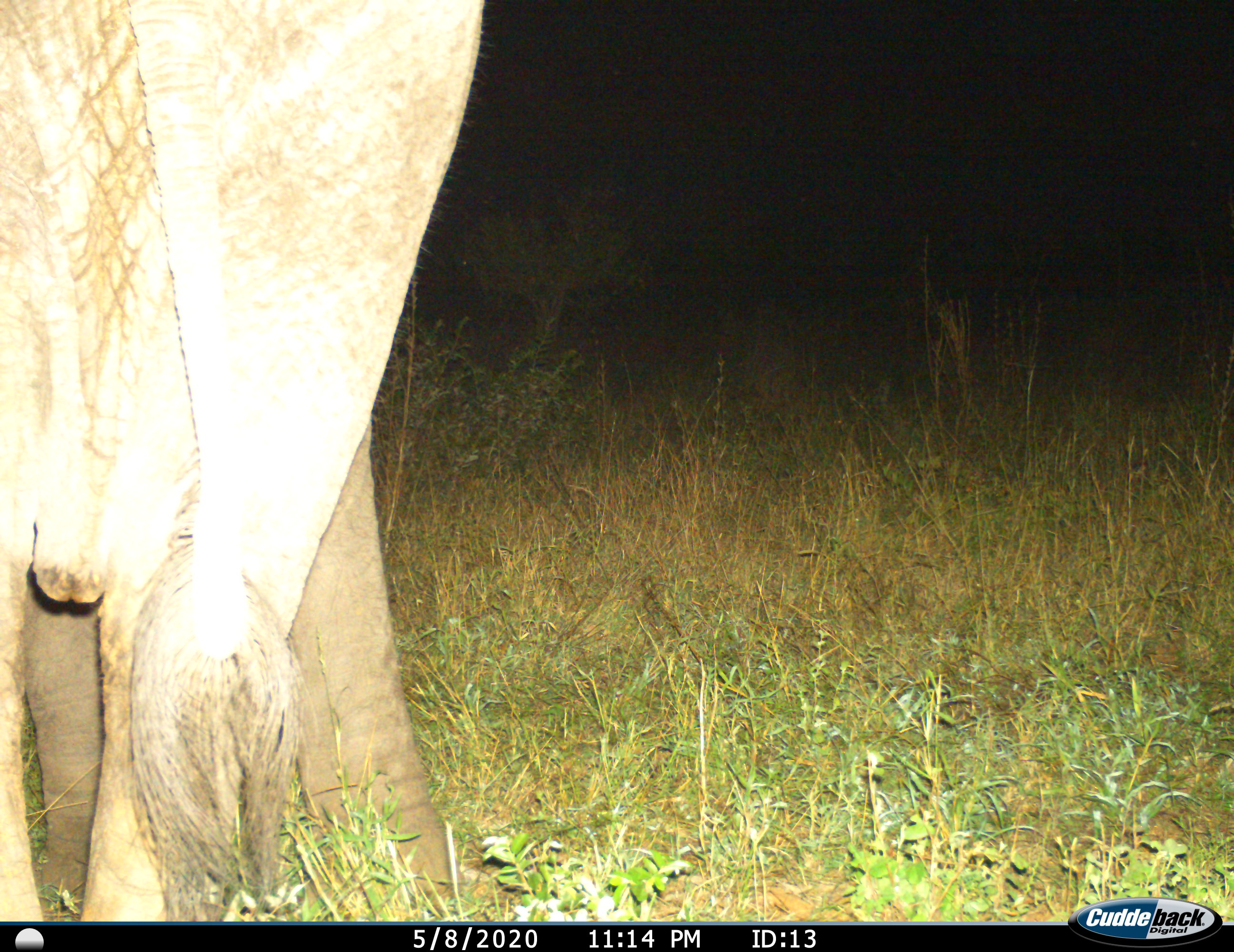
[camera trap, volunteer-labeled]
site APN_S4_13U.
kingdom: Animalia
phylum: Chordata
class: Mammalia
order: Proboscidea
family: Elephantidae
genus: Loxodonta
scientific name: Loxodonta africana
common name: african bush elephant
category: elephant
Elephant (african bush elephant) (Loxodonta africana), count 1. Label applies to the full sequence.